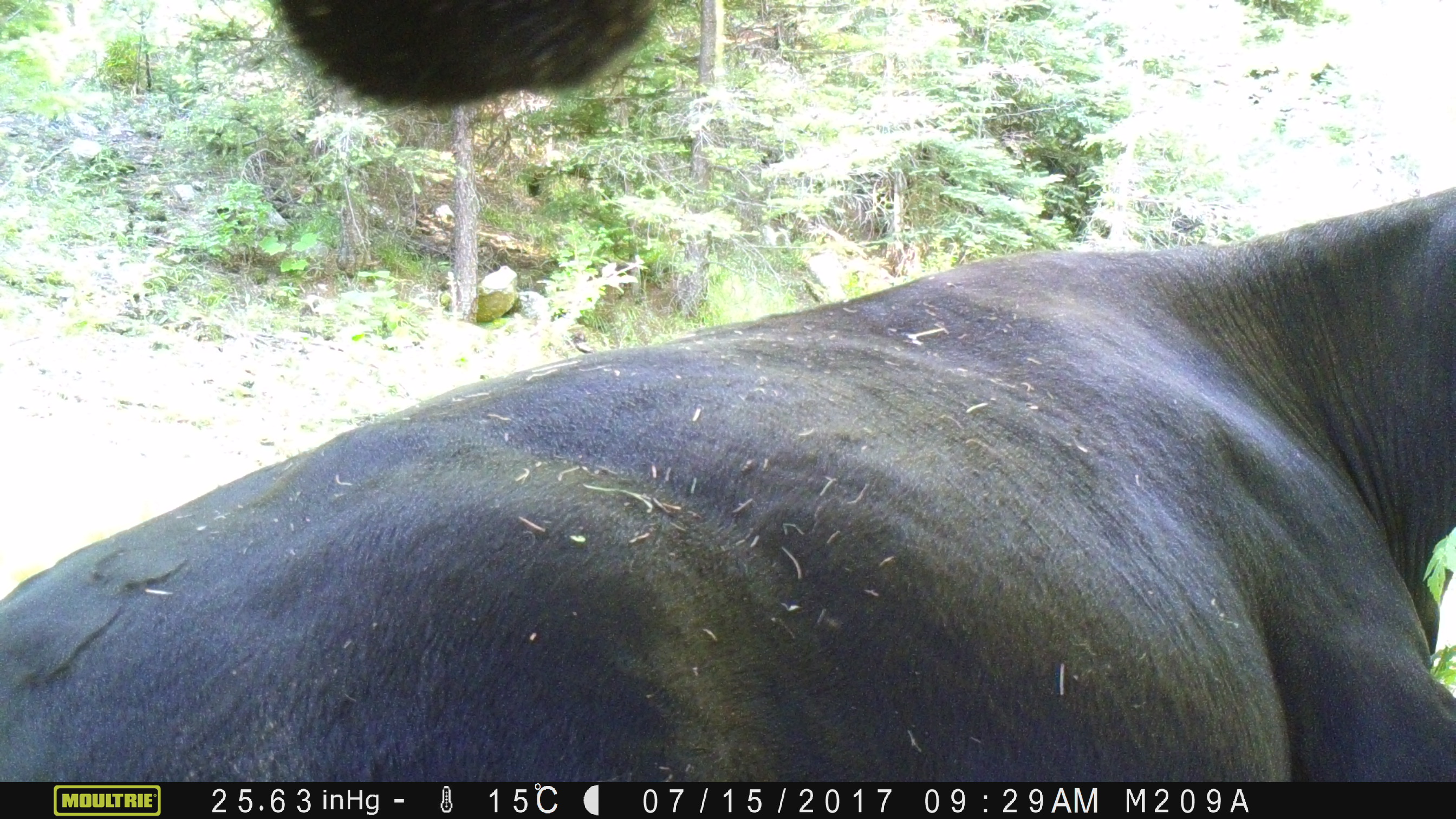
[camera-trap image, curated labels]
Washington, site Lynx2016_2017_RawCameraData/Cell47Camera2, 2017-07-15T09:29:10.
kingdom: Animalia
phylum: Chordata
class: Mammalia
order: Artiodactyla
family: Bovidae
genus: Bos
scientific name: Bos taurus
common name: domestic cattle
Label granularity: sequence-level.